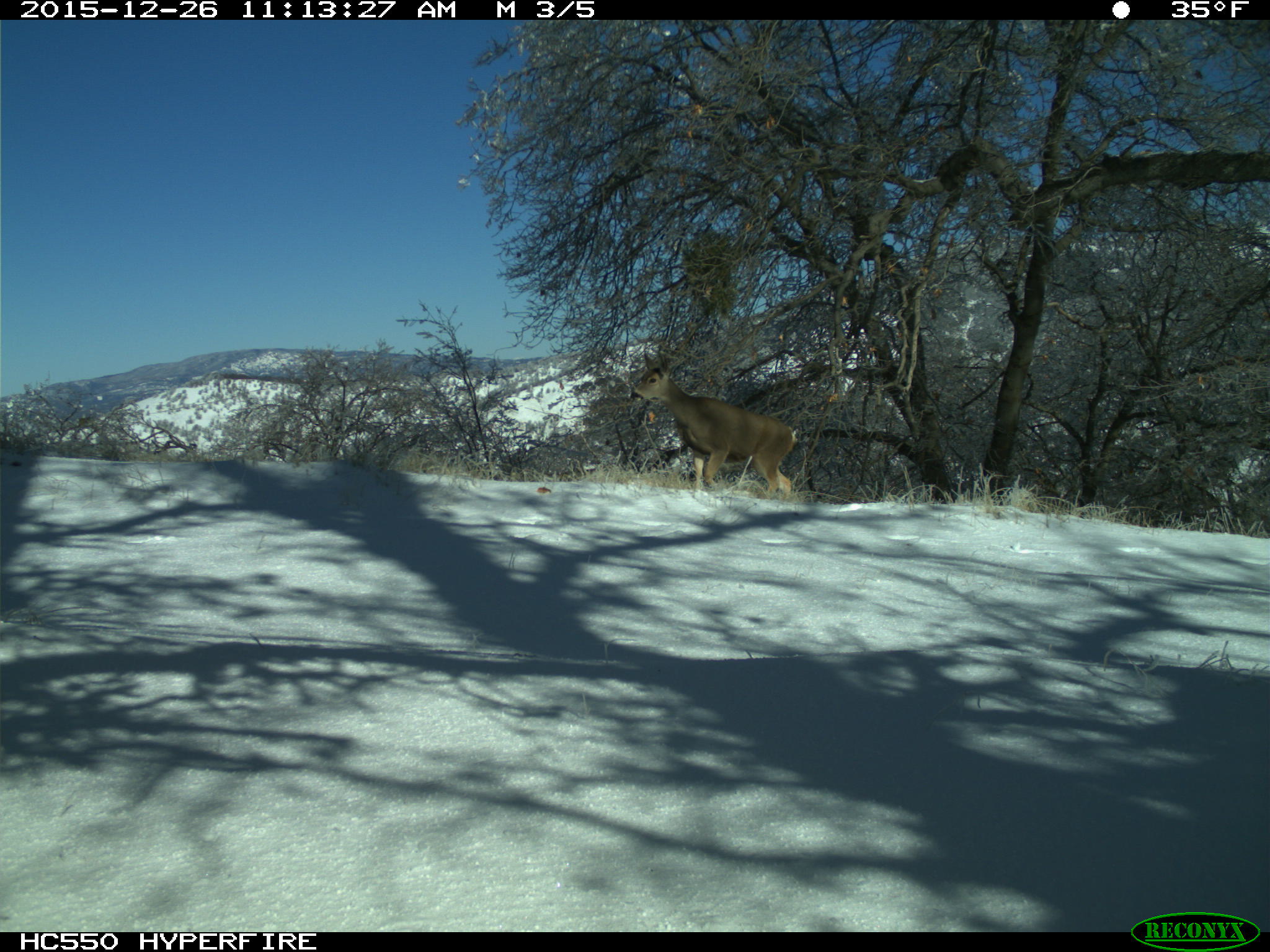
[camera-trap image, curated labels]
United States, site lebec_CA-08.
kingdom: Animalia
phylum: Chordata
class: Mammalia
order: Artiodactyla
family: Cervidae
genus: Odocoileus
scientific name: Odocoileus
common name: deer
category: unidentified deer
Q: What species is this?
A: Unidentified deer (deer) (Odocoileus).